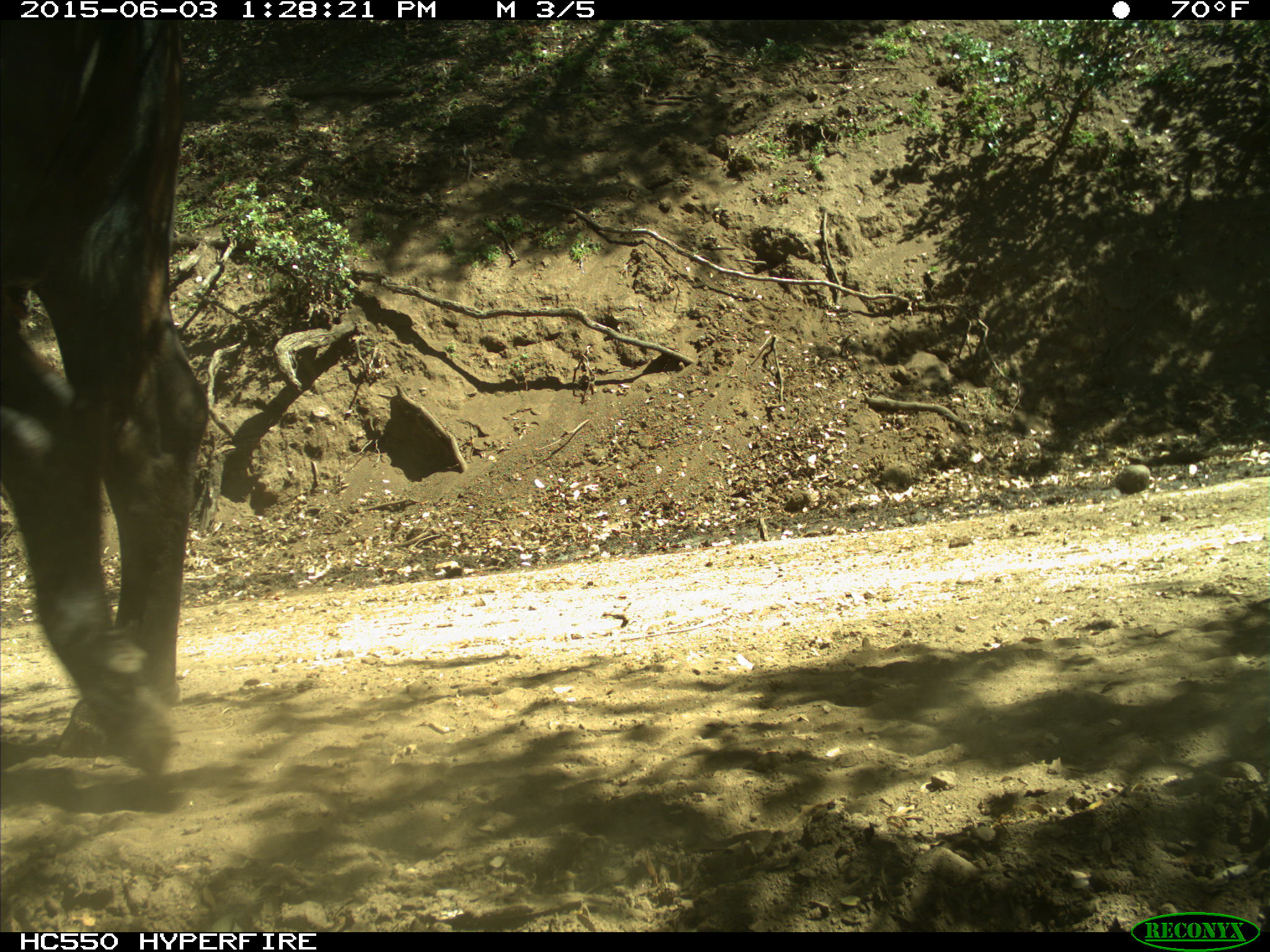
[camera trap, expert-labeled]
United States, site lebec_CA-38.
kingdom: Animalia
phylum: Chordata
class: Mammalia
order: Artiodactyla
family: Bovidae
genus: Bos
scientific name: Bos taurus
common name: domestic cow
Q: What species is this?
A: Bos taurus (domestic cow).